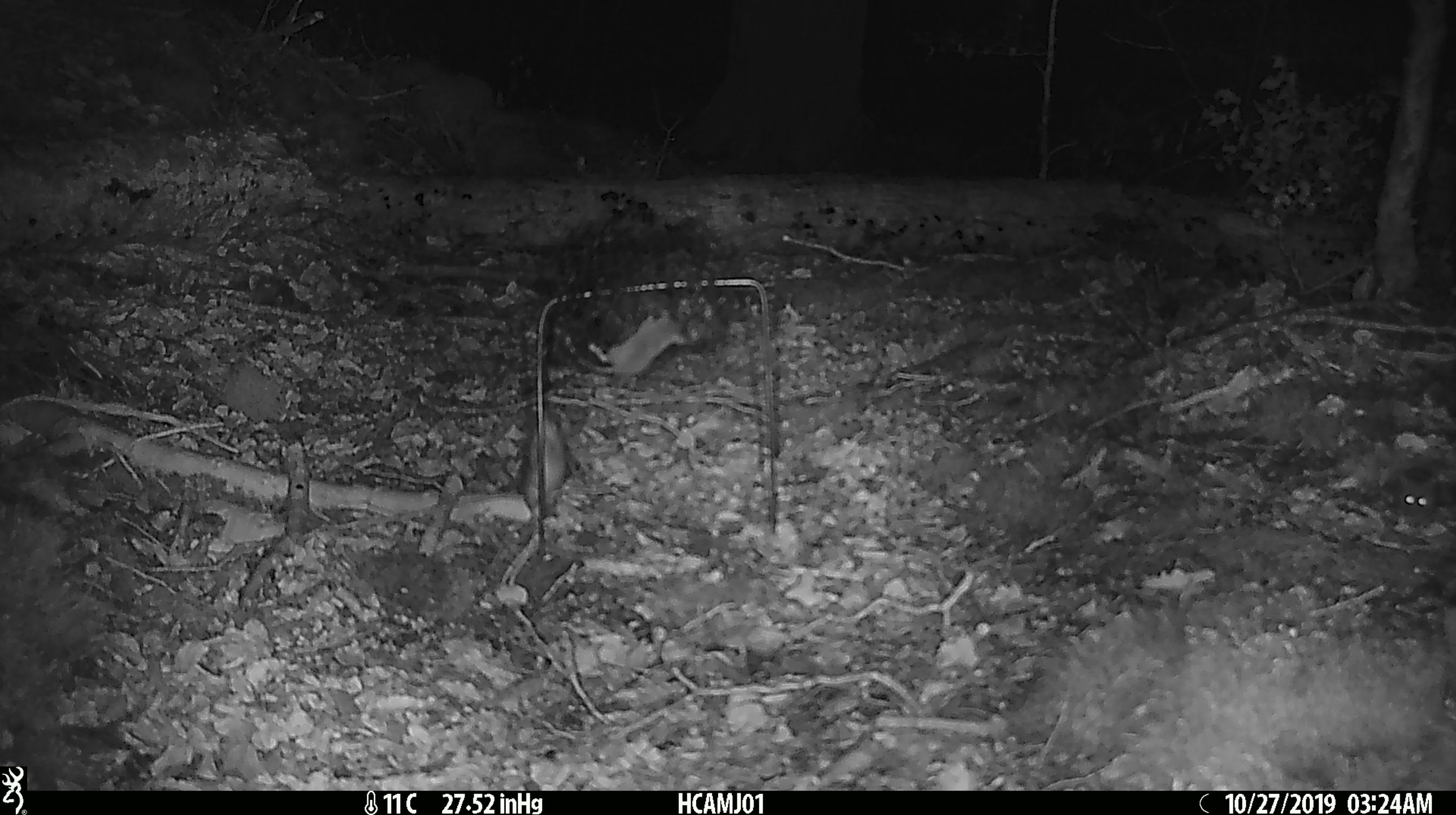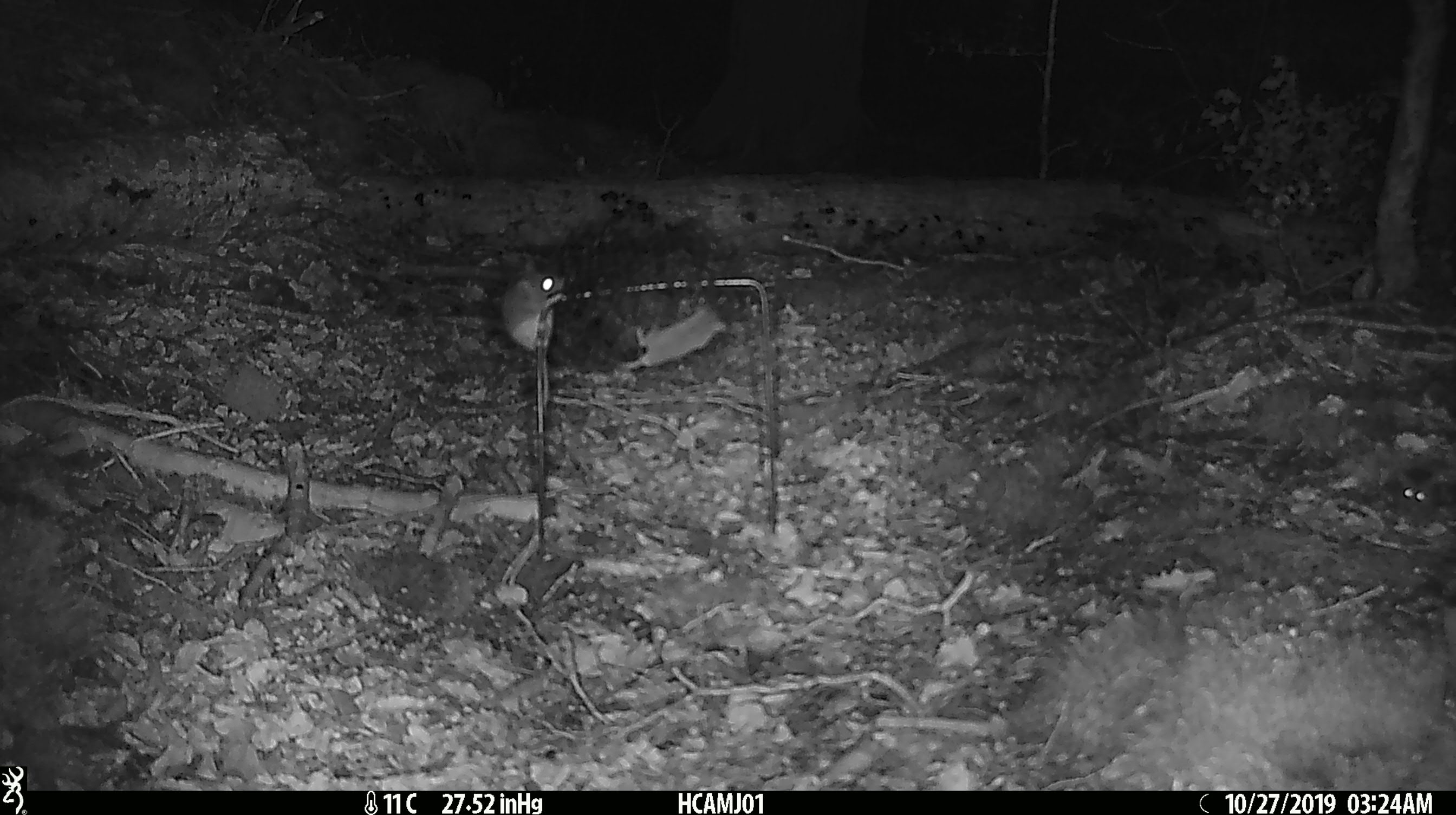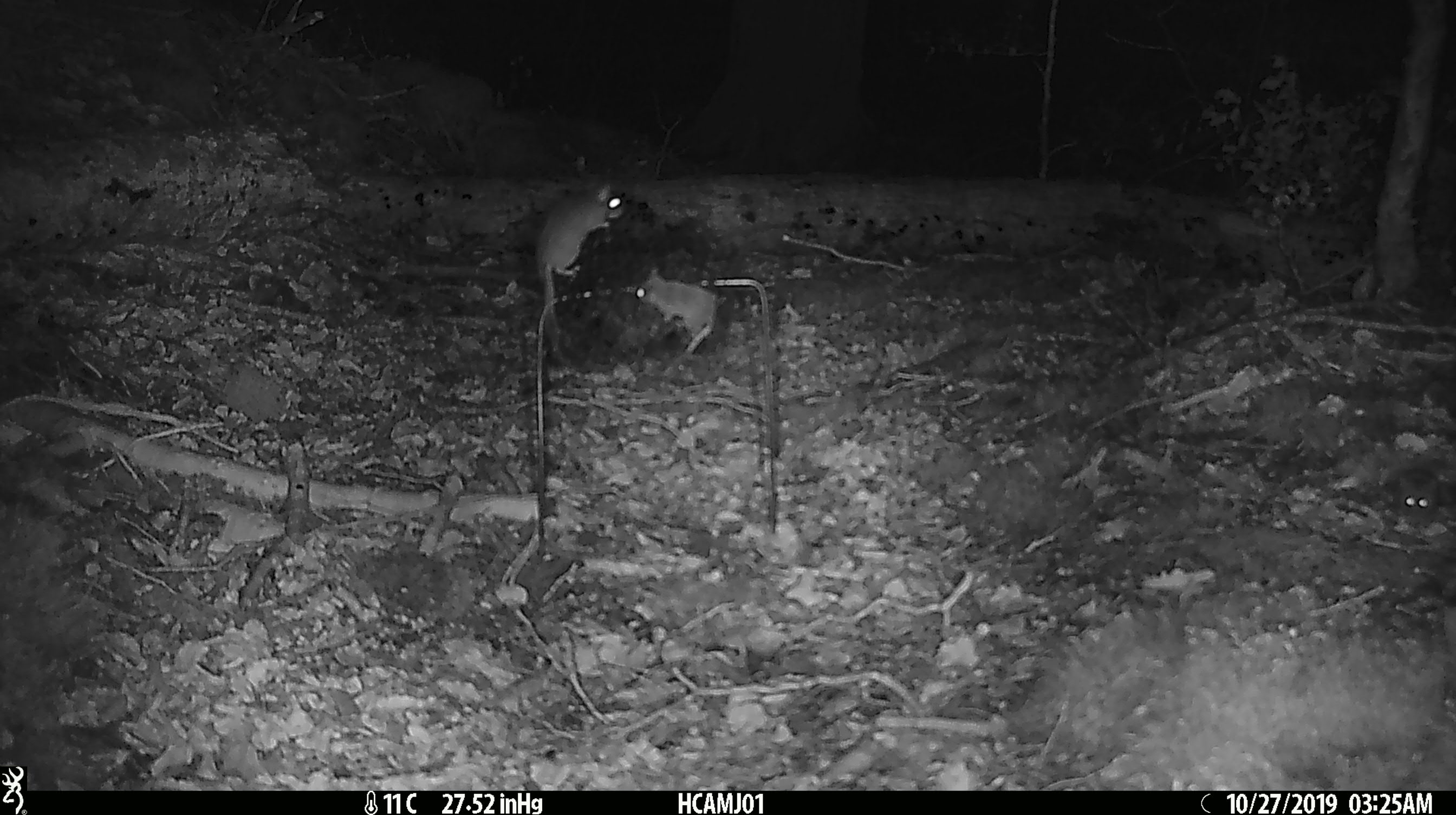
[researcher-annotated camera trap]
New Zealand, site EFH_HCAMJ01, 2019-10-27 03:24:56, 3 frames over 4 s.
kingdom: Animalia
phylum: Chordata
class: Mammalia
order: Rodentia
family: Muridae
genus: Mus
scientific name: Mus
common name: mouse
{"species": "mouse (Mus)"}